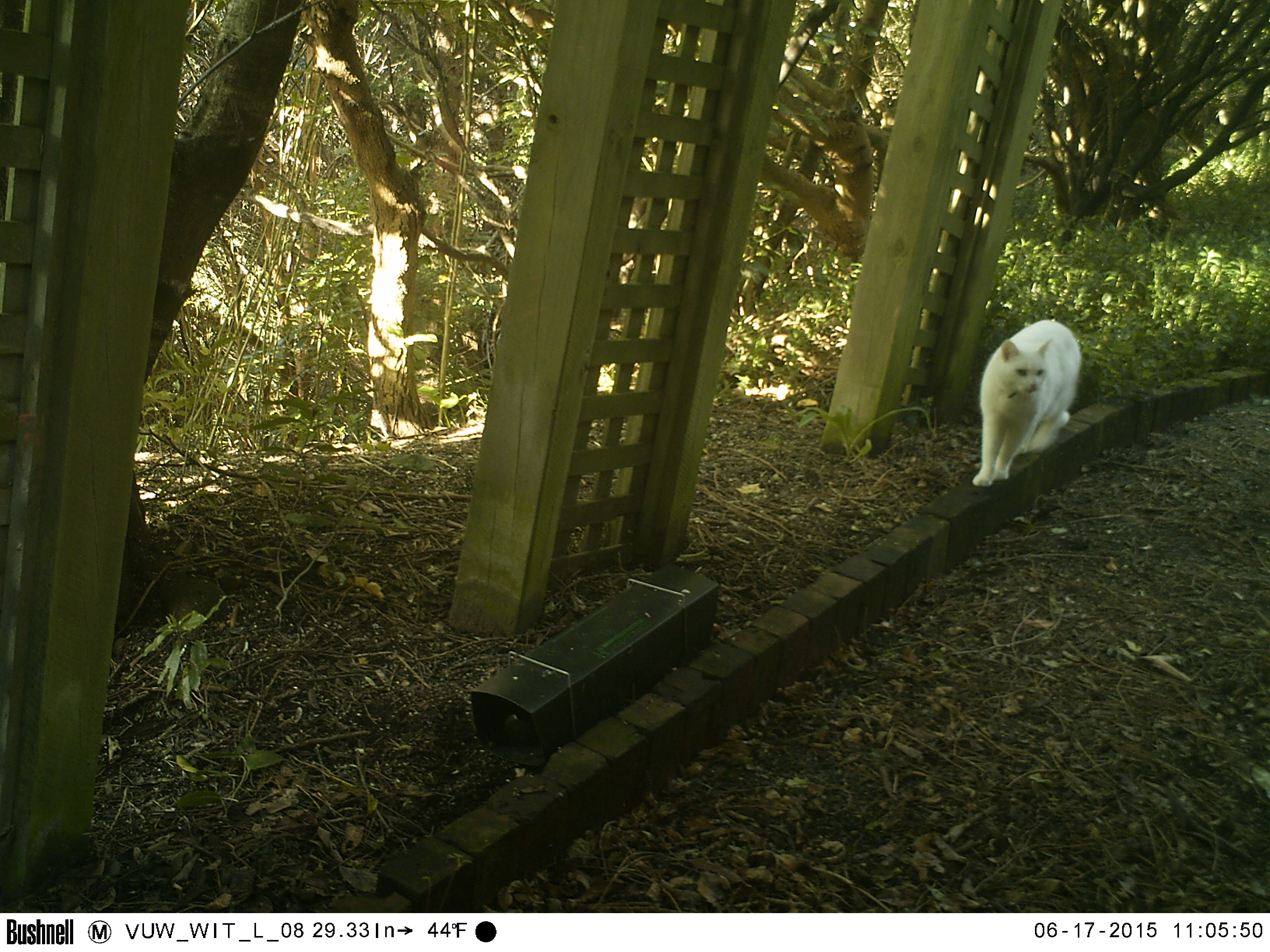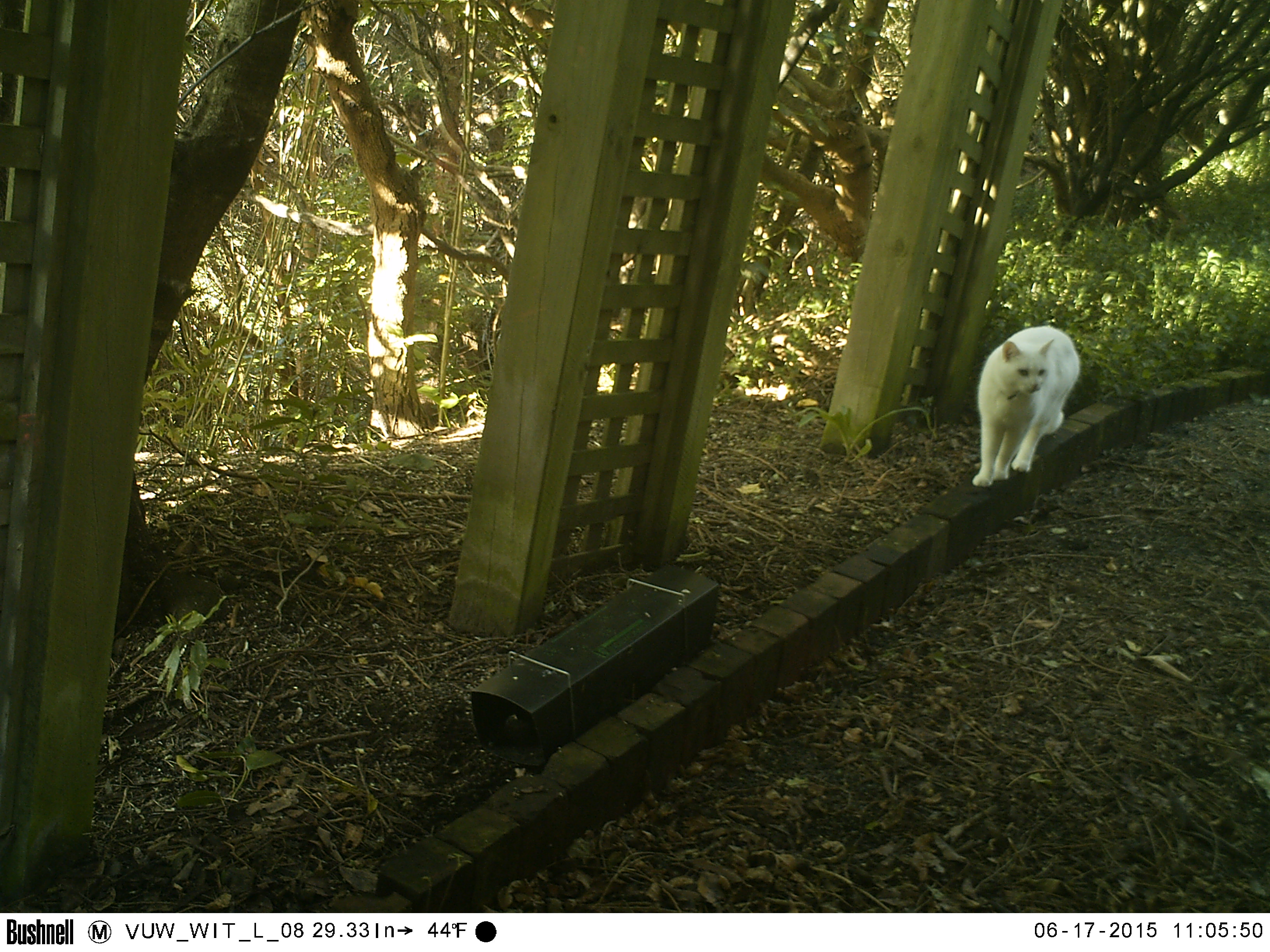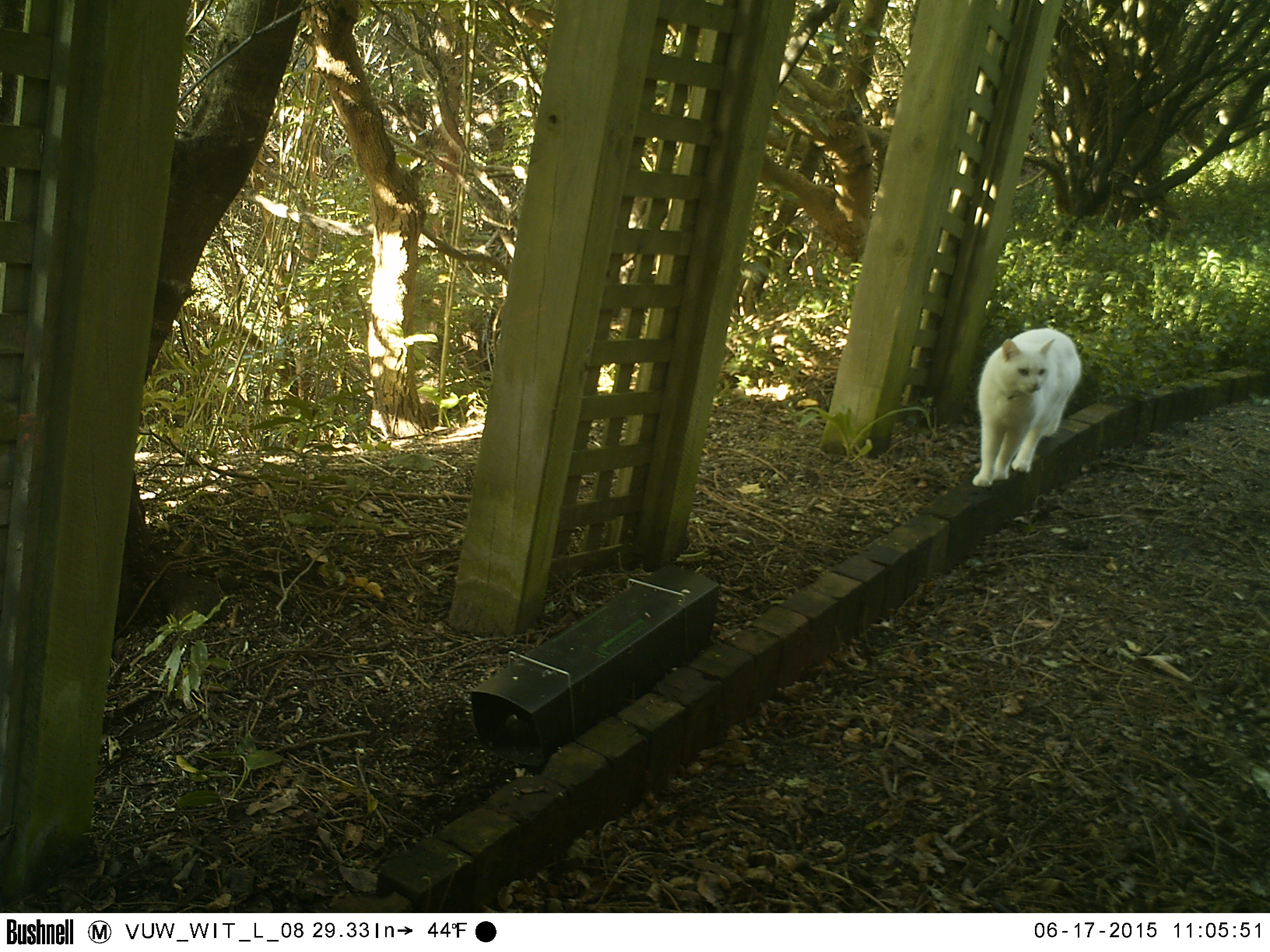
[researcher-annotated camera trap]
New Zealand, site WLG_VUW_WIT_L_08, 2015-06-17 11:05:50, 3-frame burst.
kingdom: Animalia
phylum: Chordata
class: Mammalia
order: Carnivora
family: Felidae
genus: Felis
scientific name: Felis catus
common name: domestic cat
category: cat